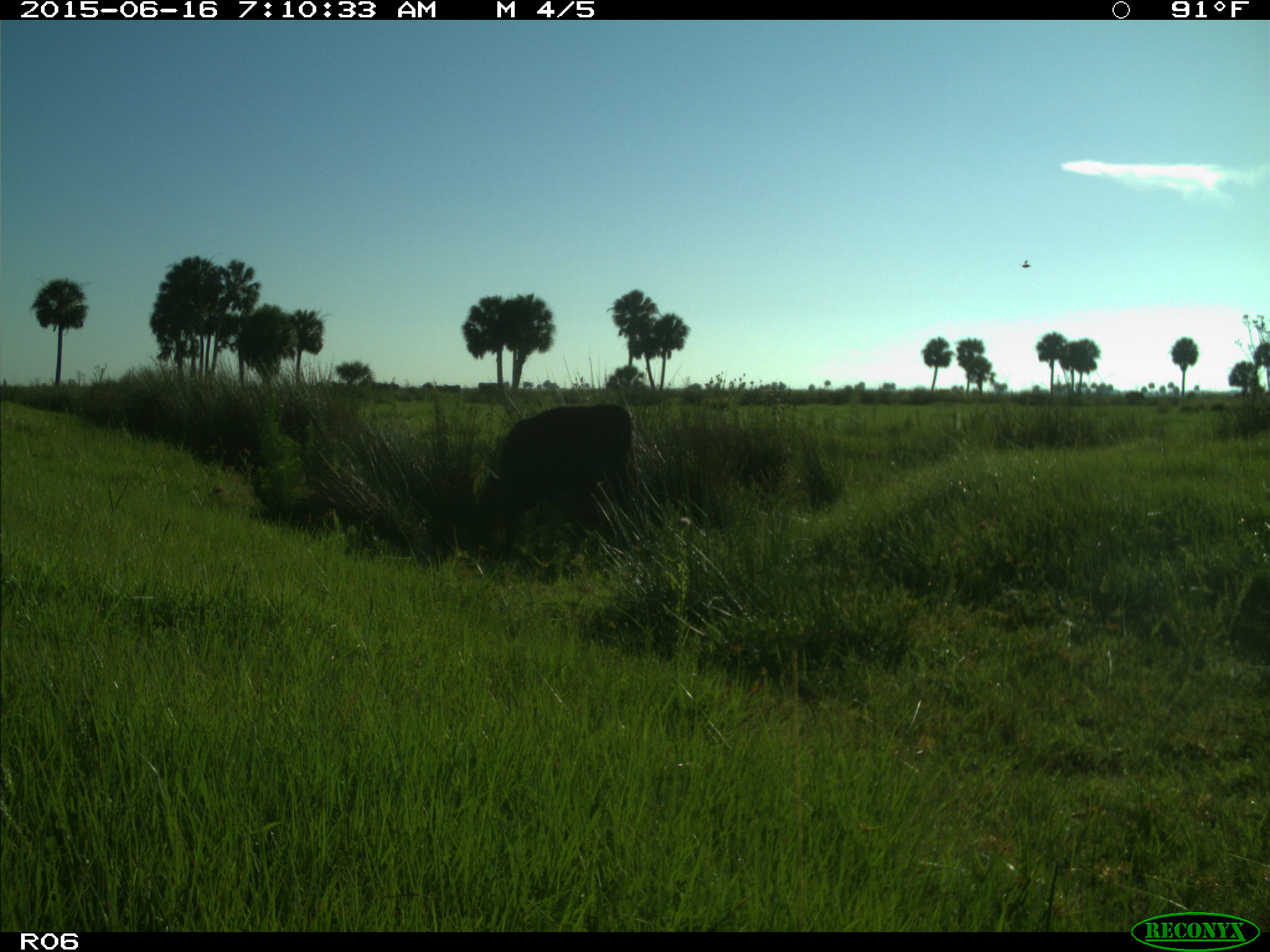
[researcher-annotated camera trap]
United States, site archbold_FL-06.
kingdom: Animalia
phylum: Chordata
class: Mammalia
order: Artiodactyla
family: Bovidae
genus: Bos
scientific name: Bos taurus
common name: domestic cow